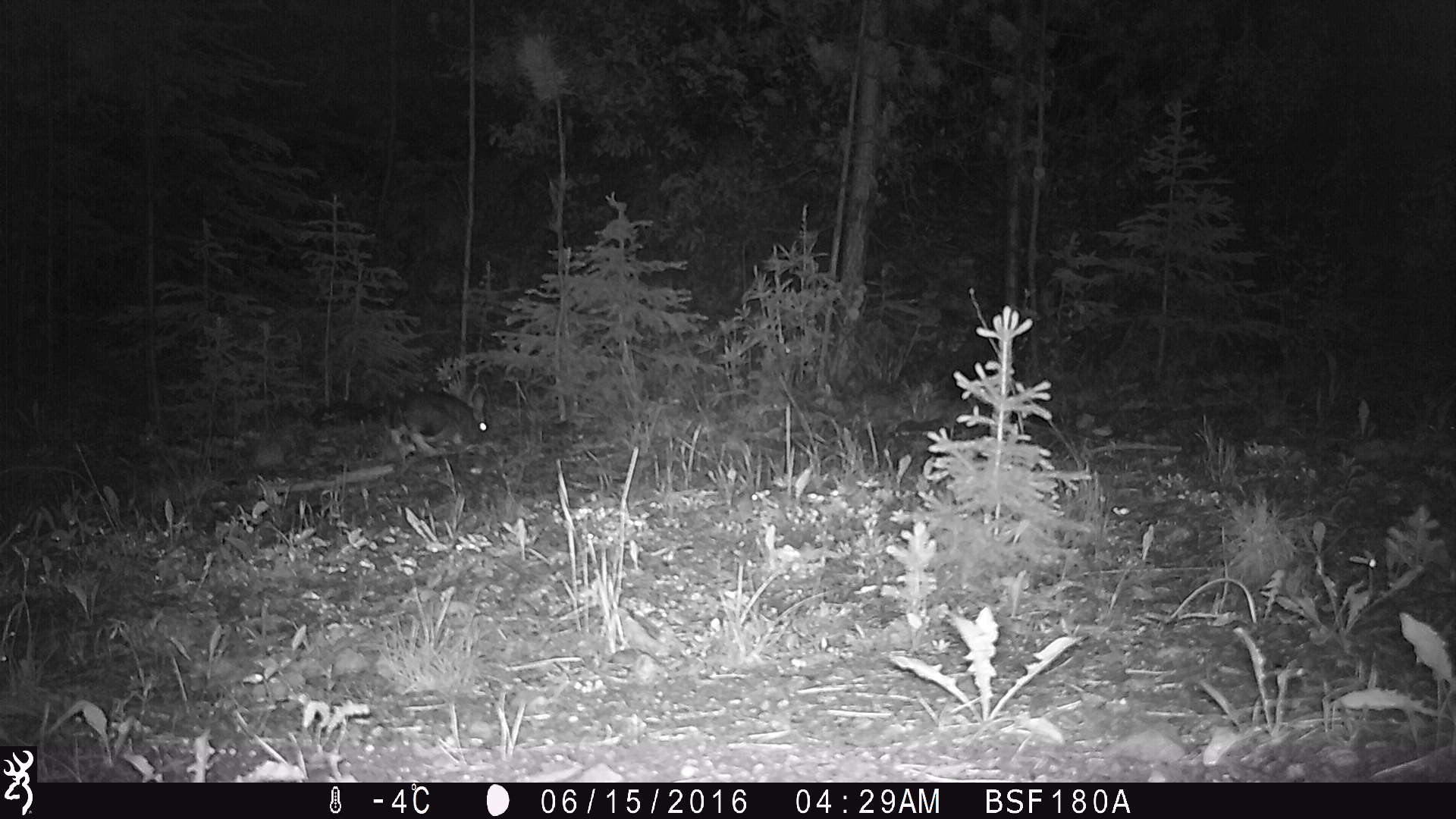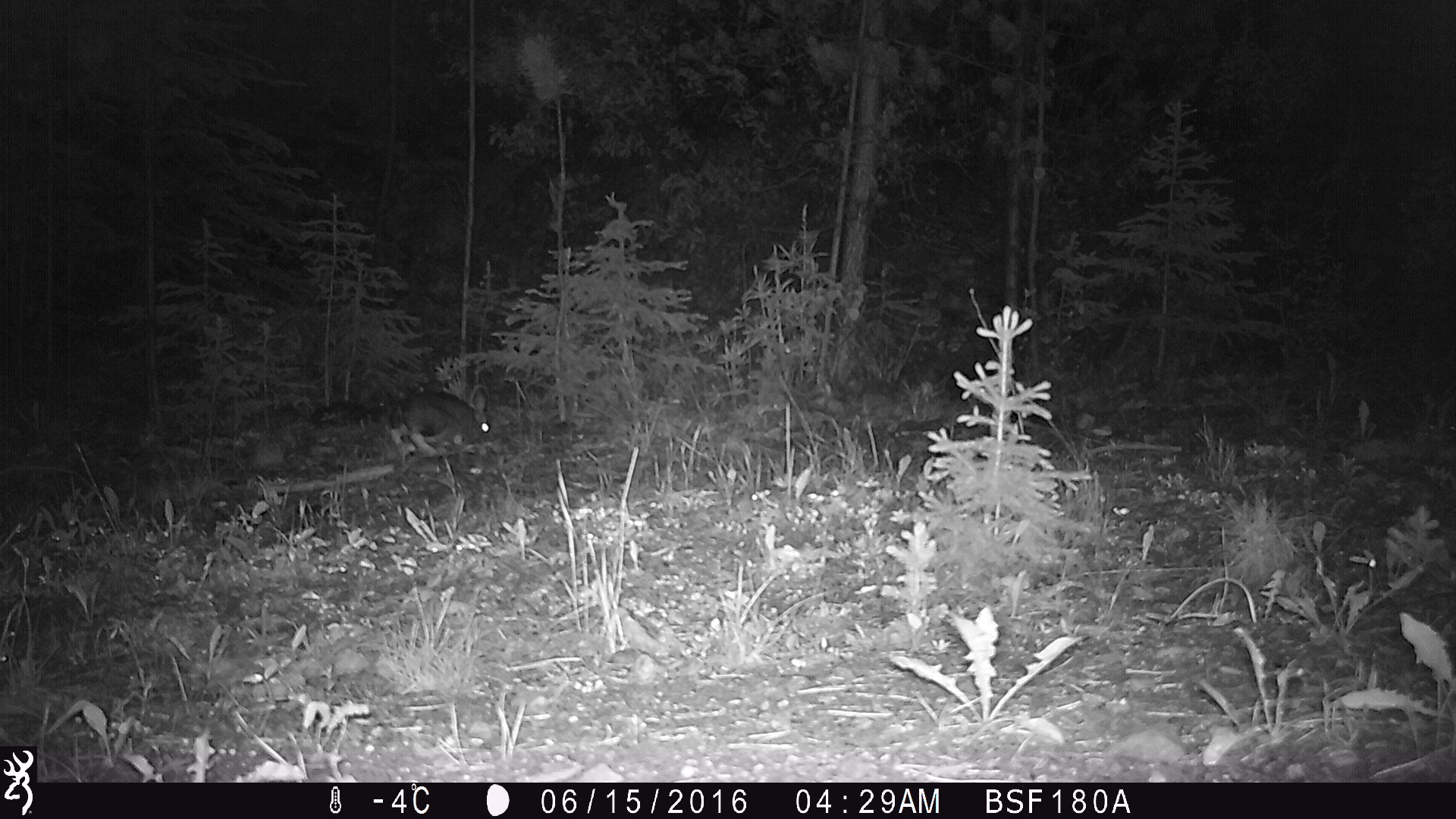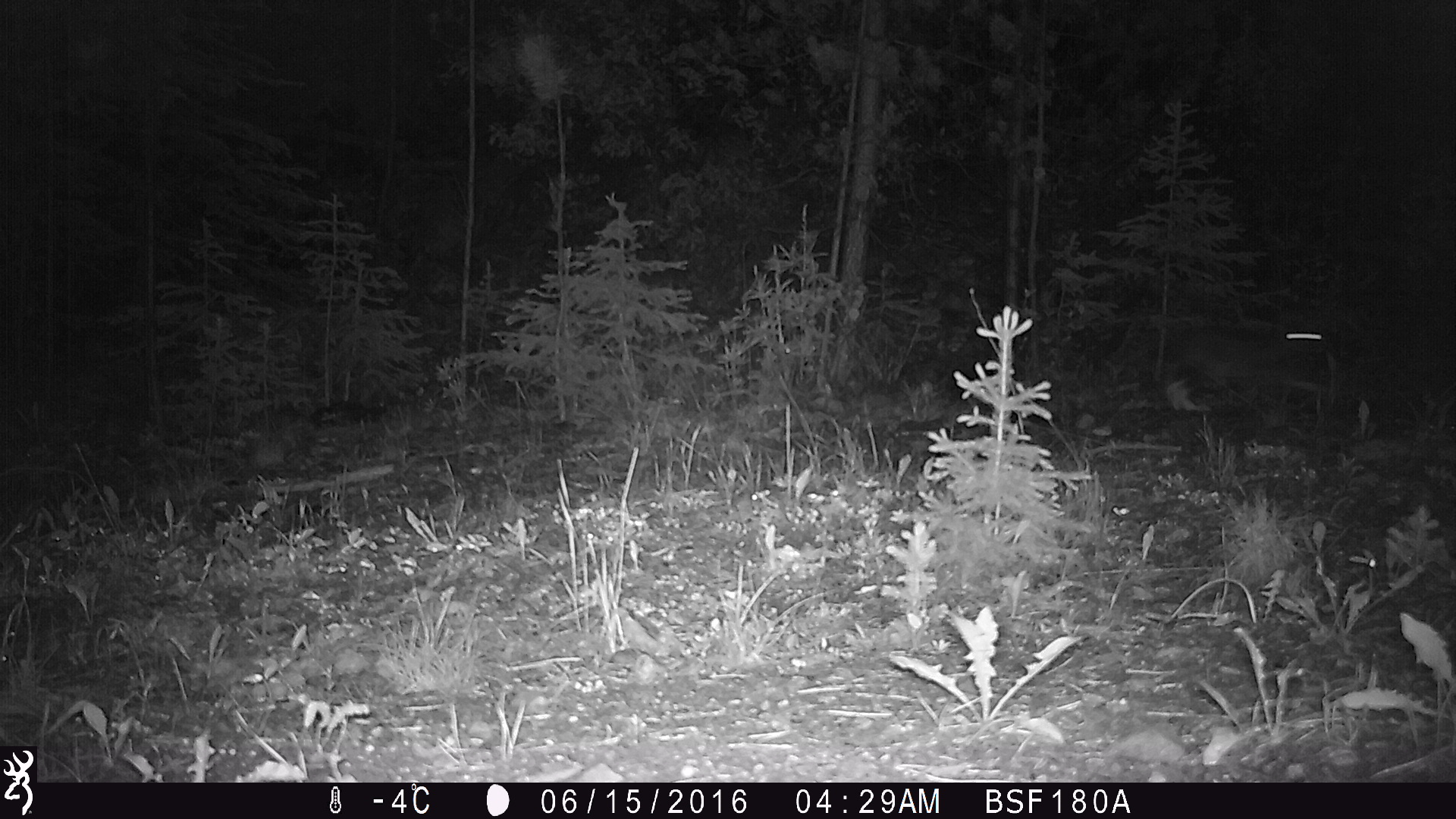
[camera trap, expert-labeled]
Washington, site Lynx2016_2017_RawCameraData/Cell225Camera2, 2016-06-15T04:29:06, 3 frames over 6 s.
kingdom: Animalia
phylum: Chordata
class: Mammalia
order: Lagomorpha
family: Leporidae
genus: Lepus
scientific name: Lepus americanus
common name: snowshoe hare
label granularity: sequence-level